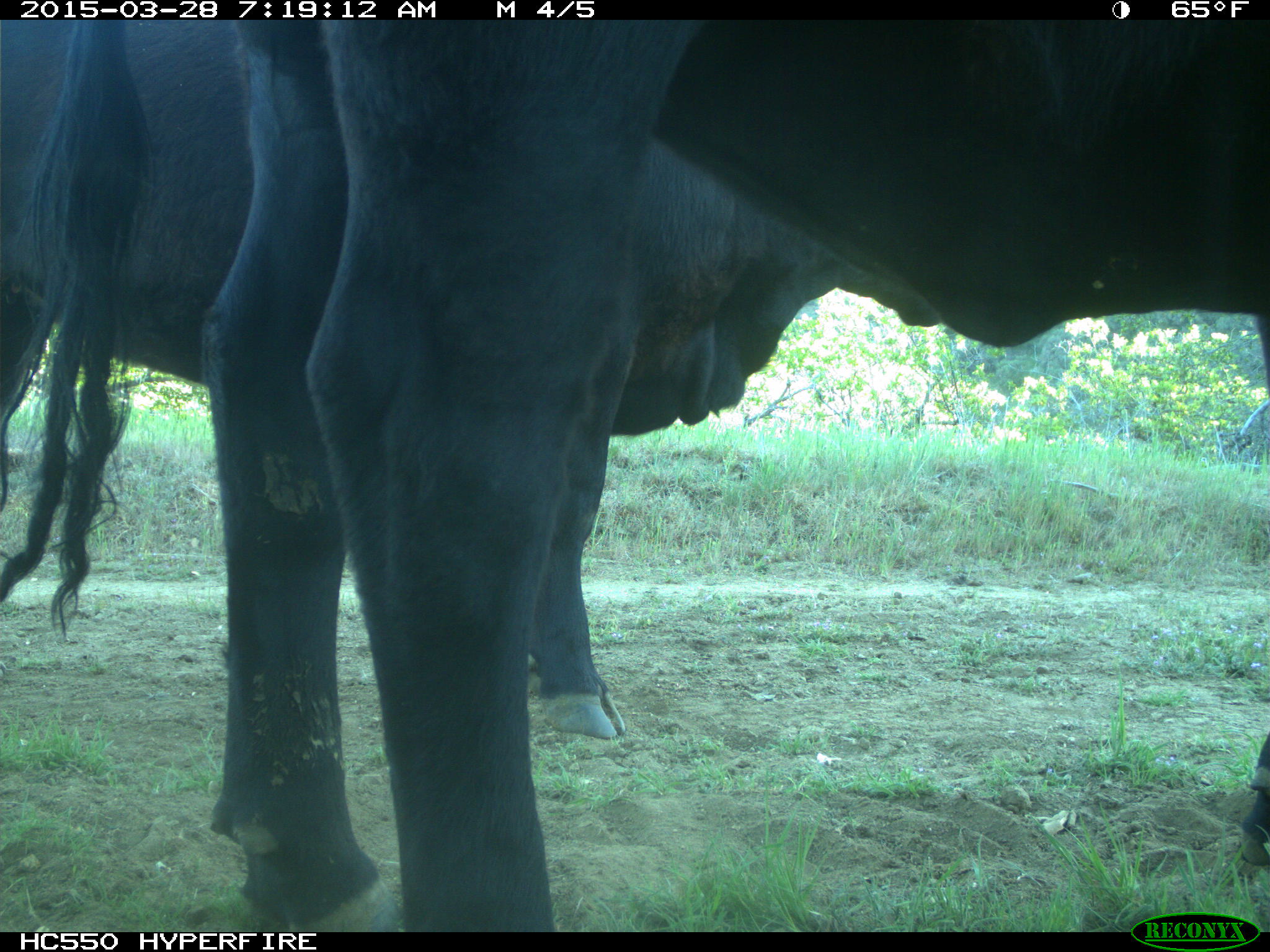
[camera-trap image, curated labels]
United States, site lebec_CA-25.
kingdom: Animalia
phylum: Chordata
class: Mammalia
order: Artiodactyla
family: Bovidae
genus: Bos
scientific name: Bos taurus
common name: domestic cow